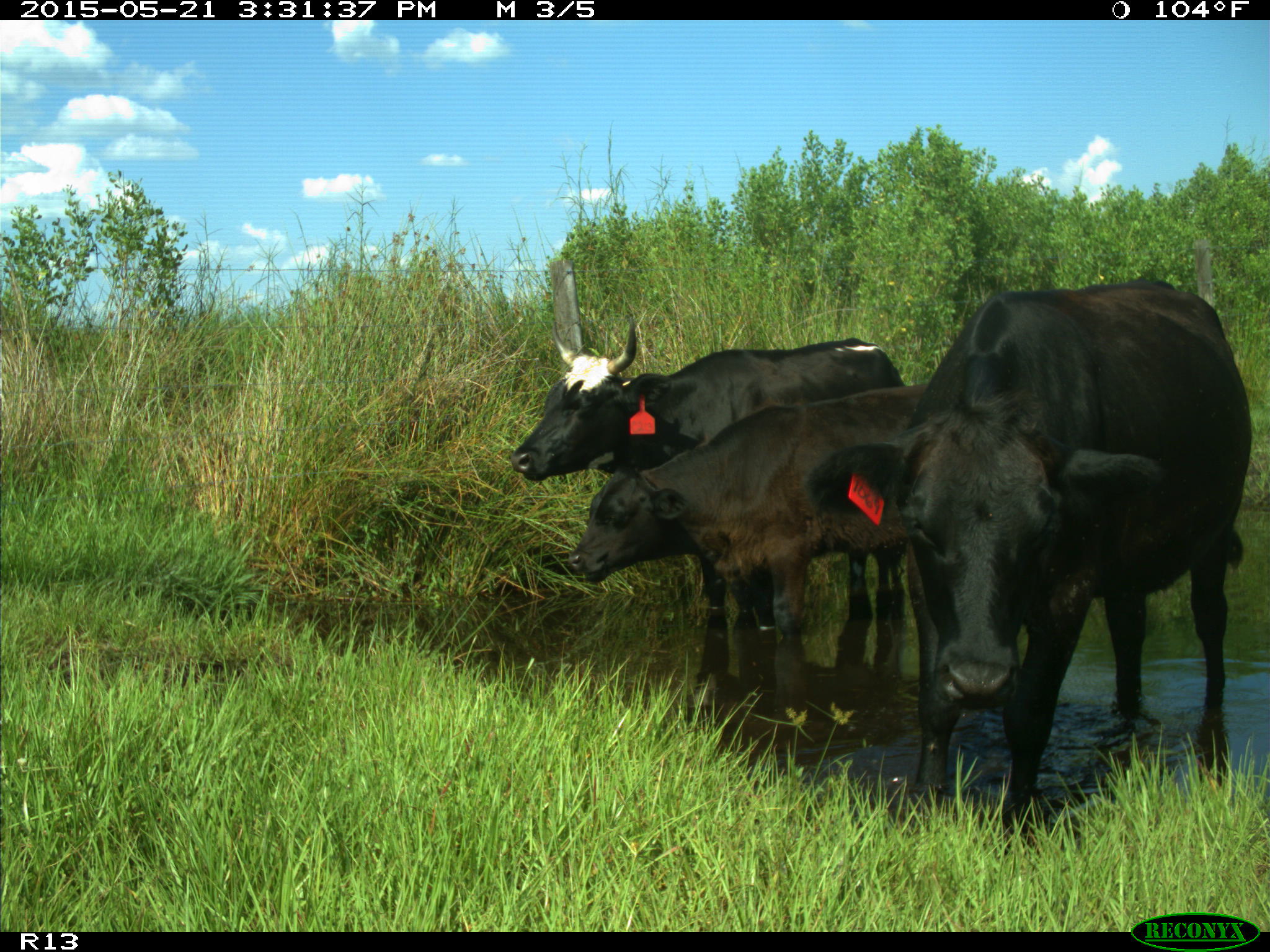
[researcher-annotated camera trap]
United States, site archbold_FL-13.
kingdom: Animalia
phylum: Chordata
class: Mammalia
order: Artiodactyla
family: Bovidae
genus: Bos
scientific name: Bos taurus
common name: domestic cow